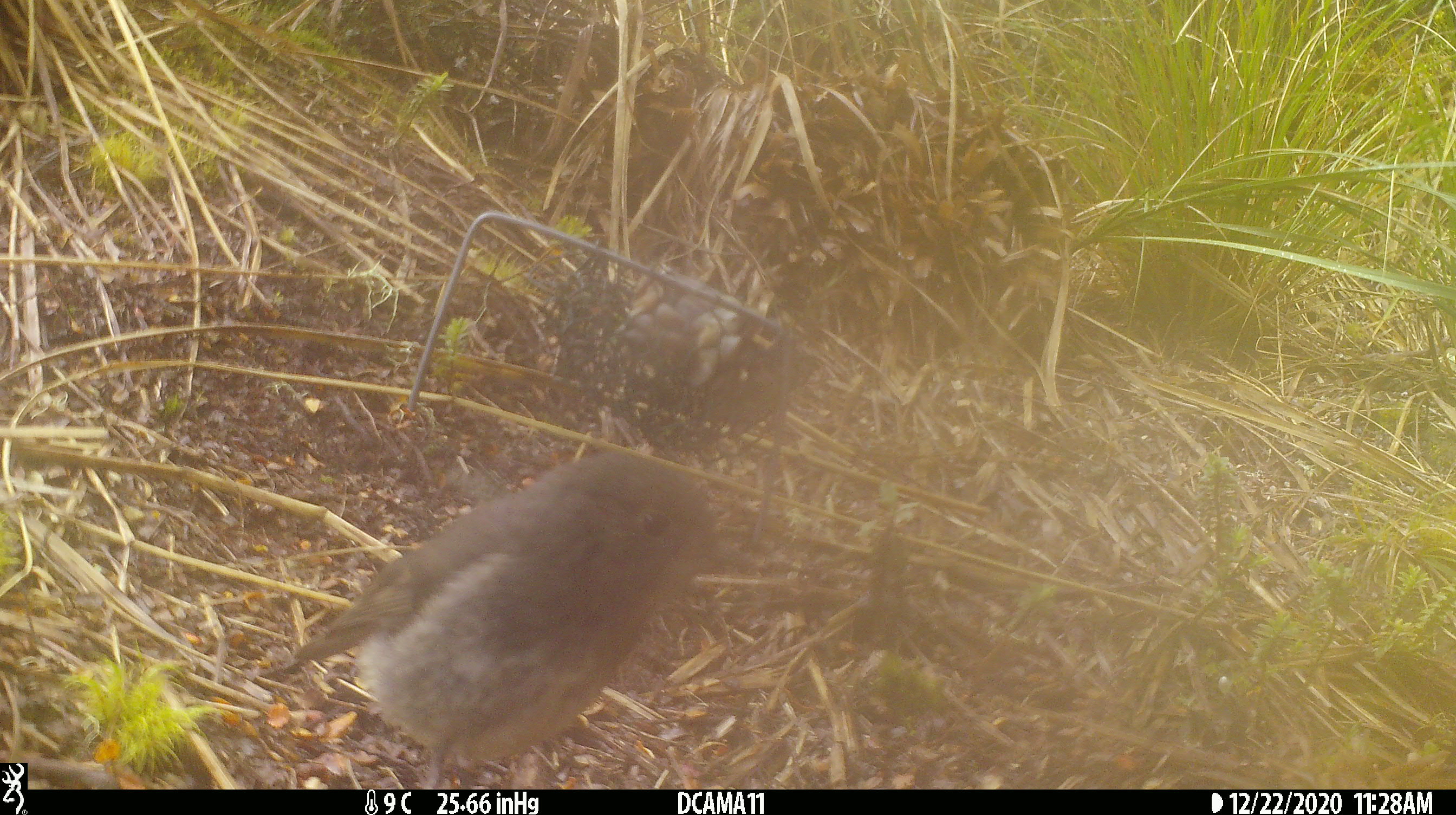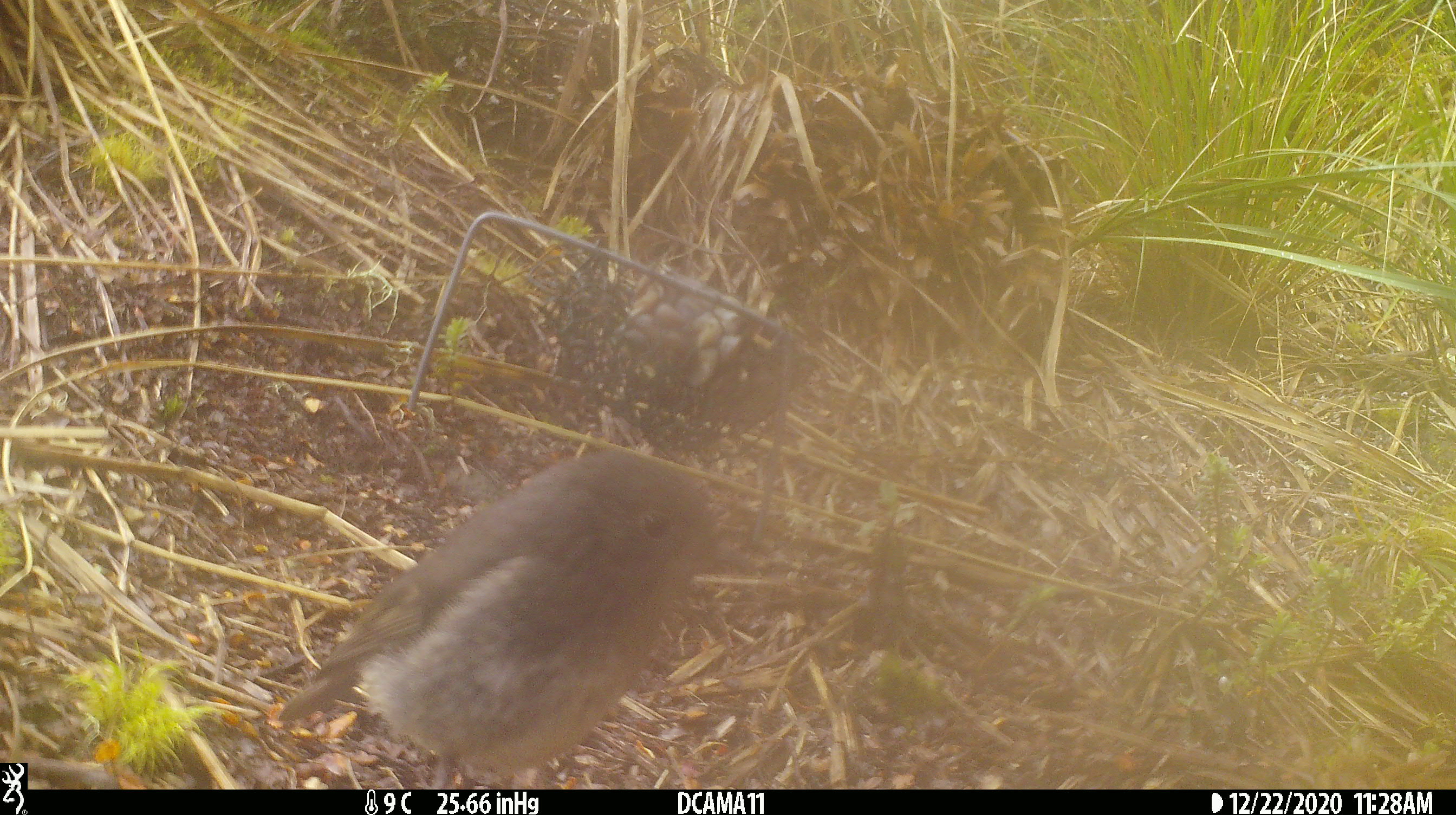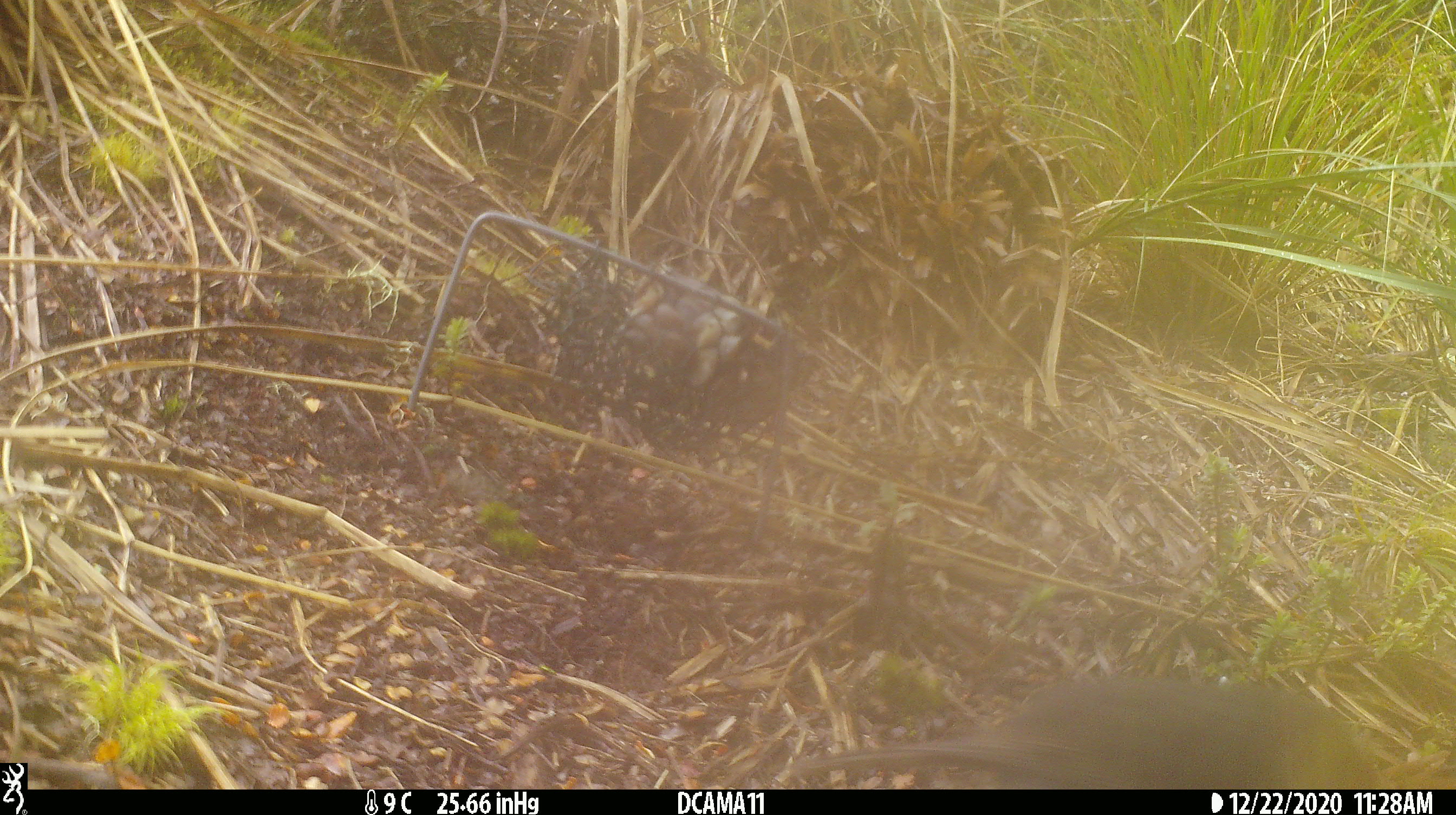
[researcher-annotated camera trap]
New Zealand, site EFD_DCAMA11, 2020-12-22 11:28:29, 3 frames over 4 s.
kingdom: Animalia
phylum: Chordata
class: Aves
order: Passeriformes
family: Petroicidae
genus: Petroica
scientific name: Petroica australis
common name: new zealand robin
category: robin